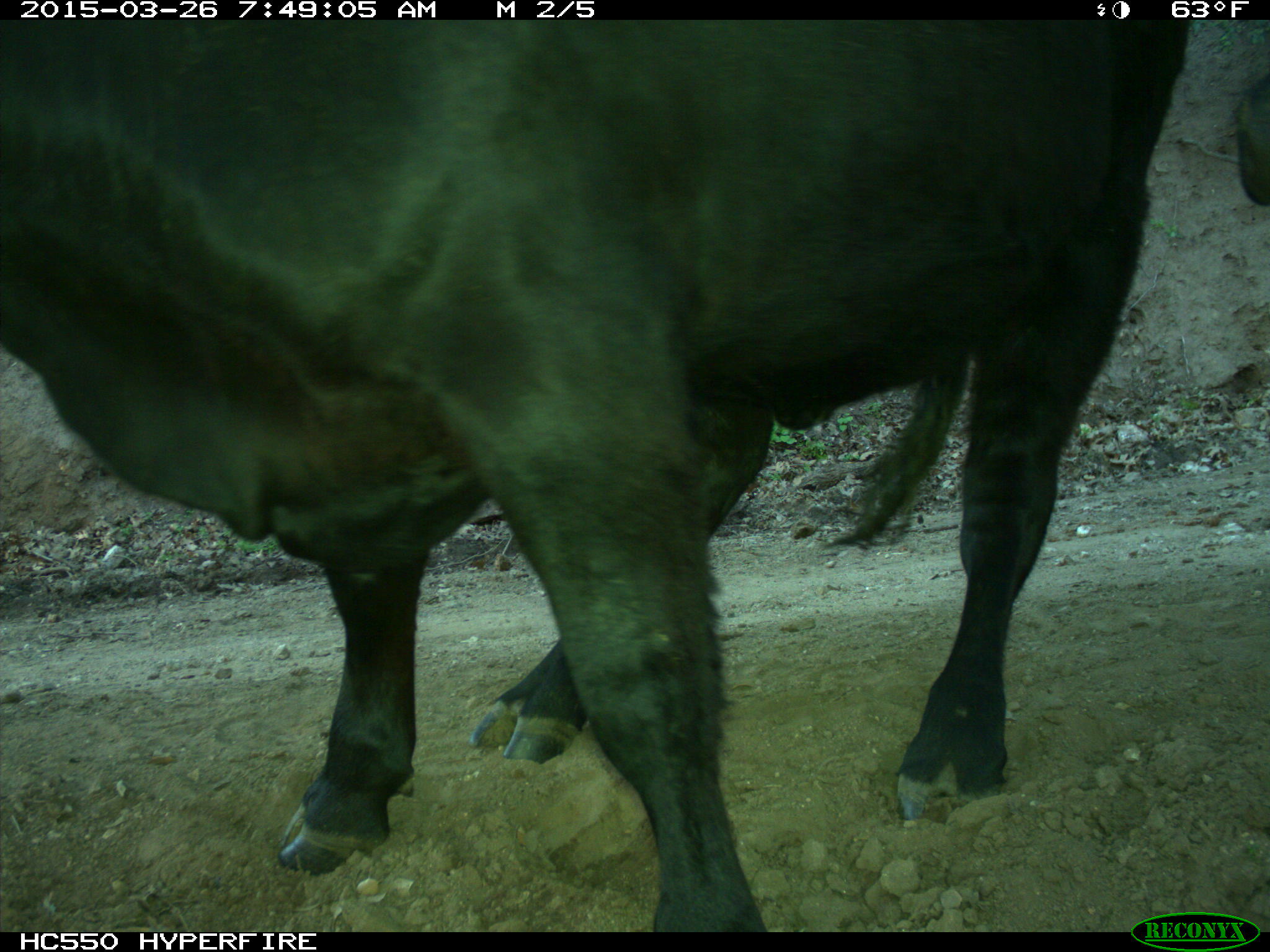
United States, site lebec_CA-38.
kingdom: Animalia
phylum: Chordata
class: Mammalia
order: Artiodactyla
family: Bovidae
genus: Bos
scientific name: Bos taurus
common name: domestic cow